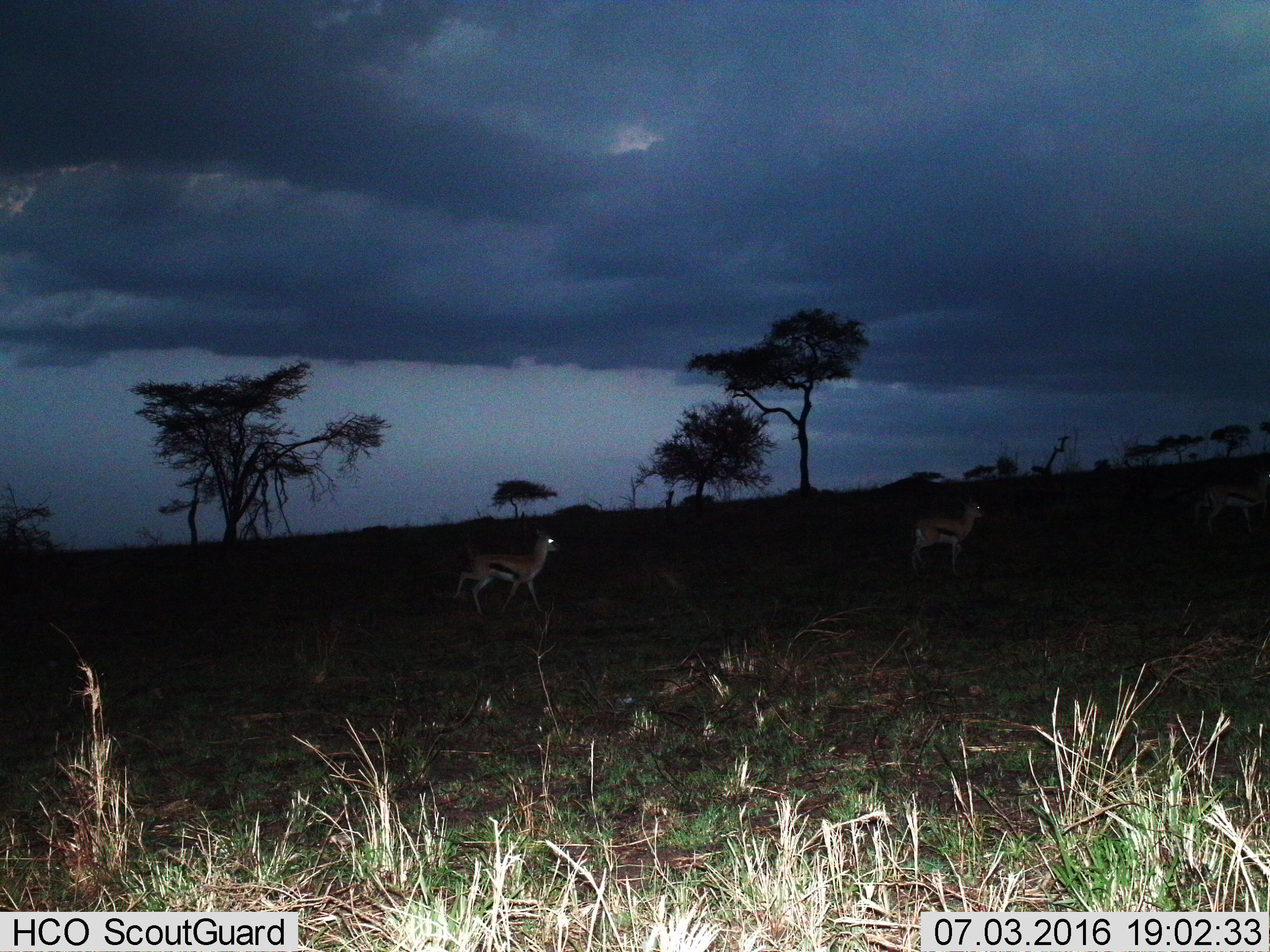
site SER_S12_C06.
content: unidentified animal